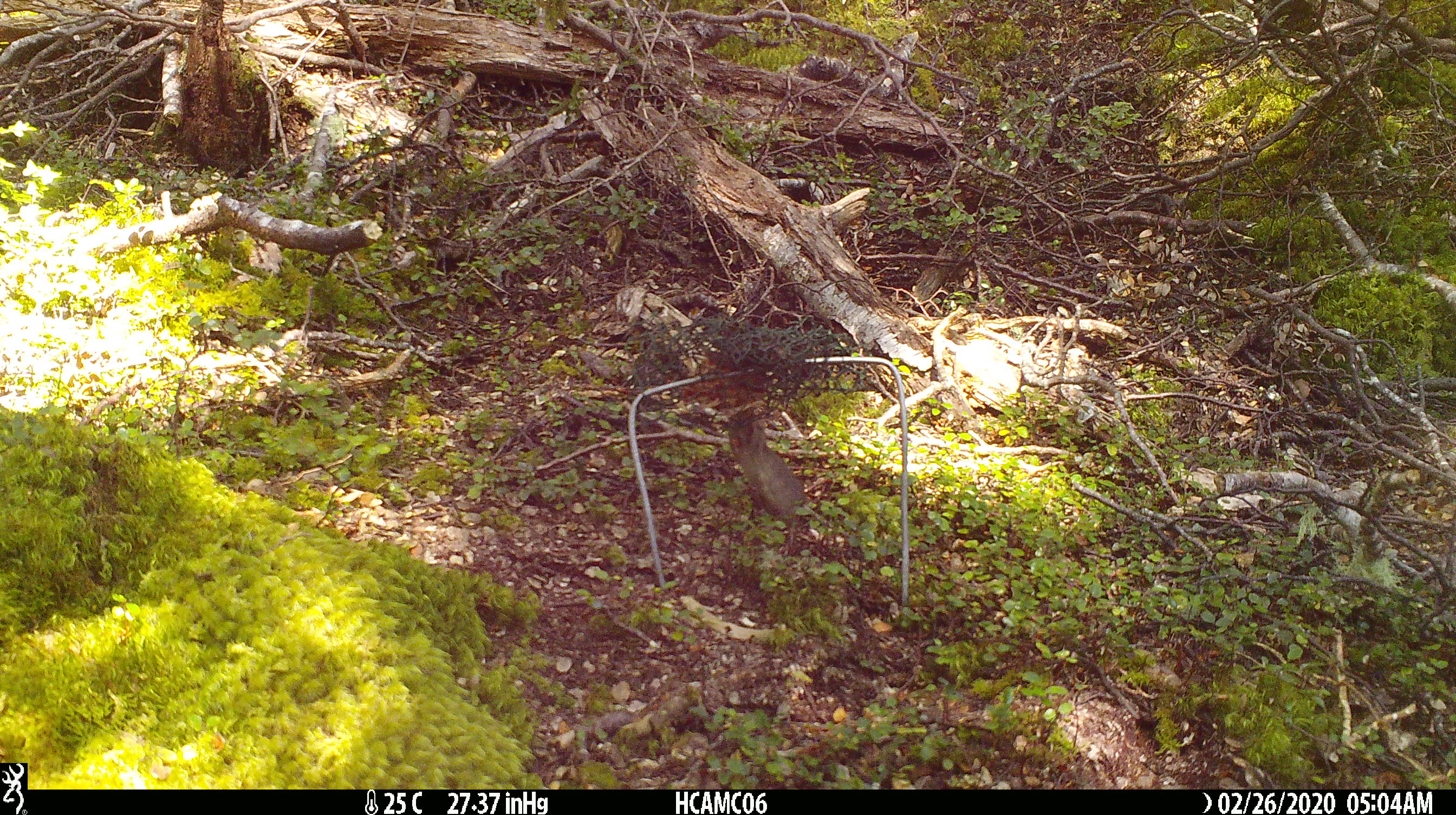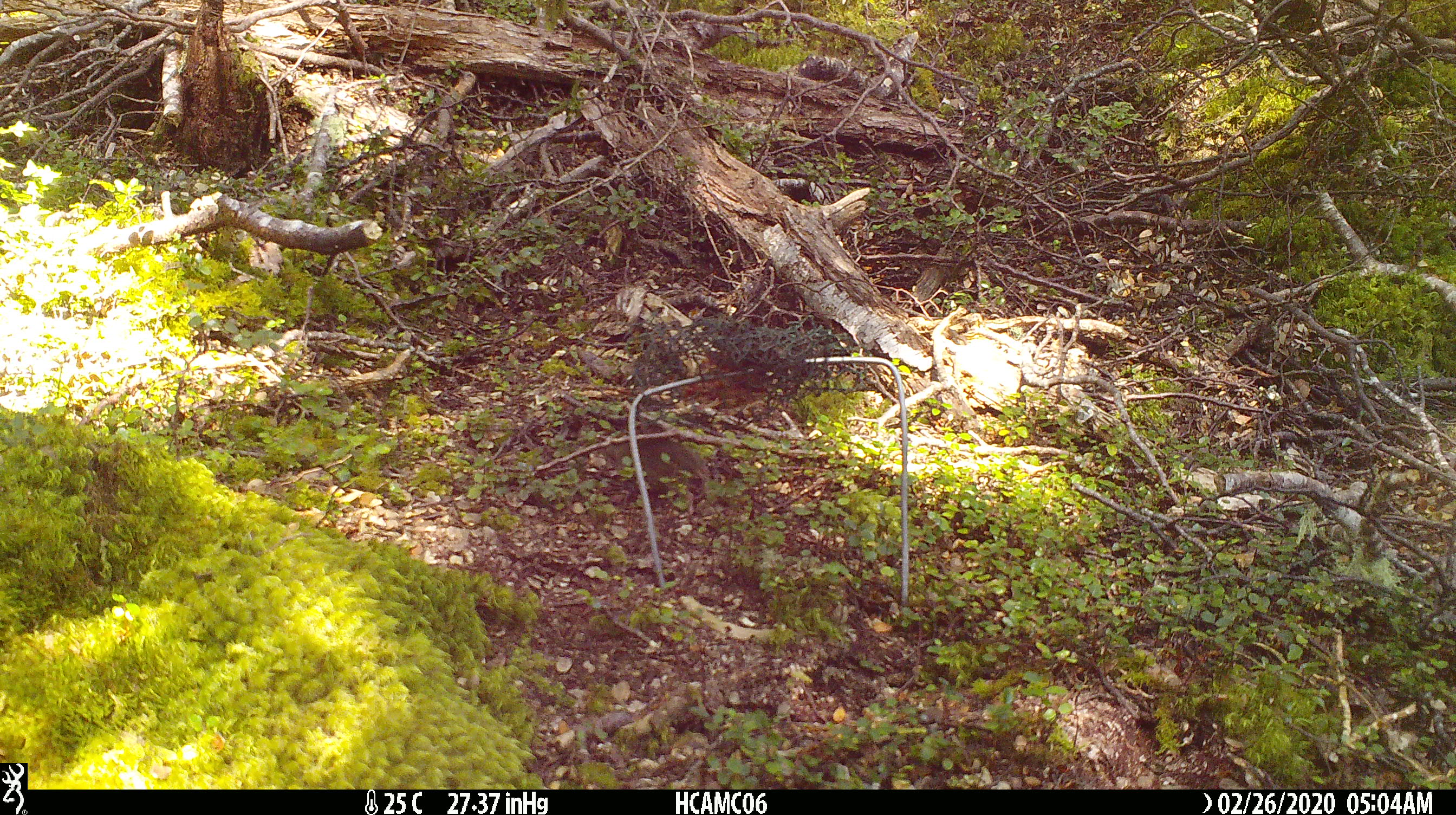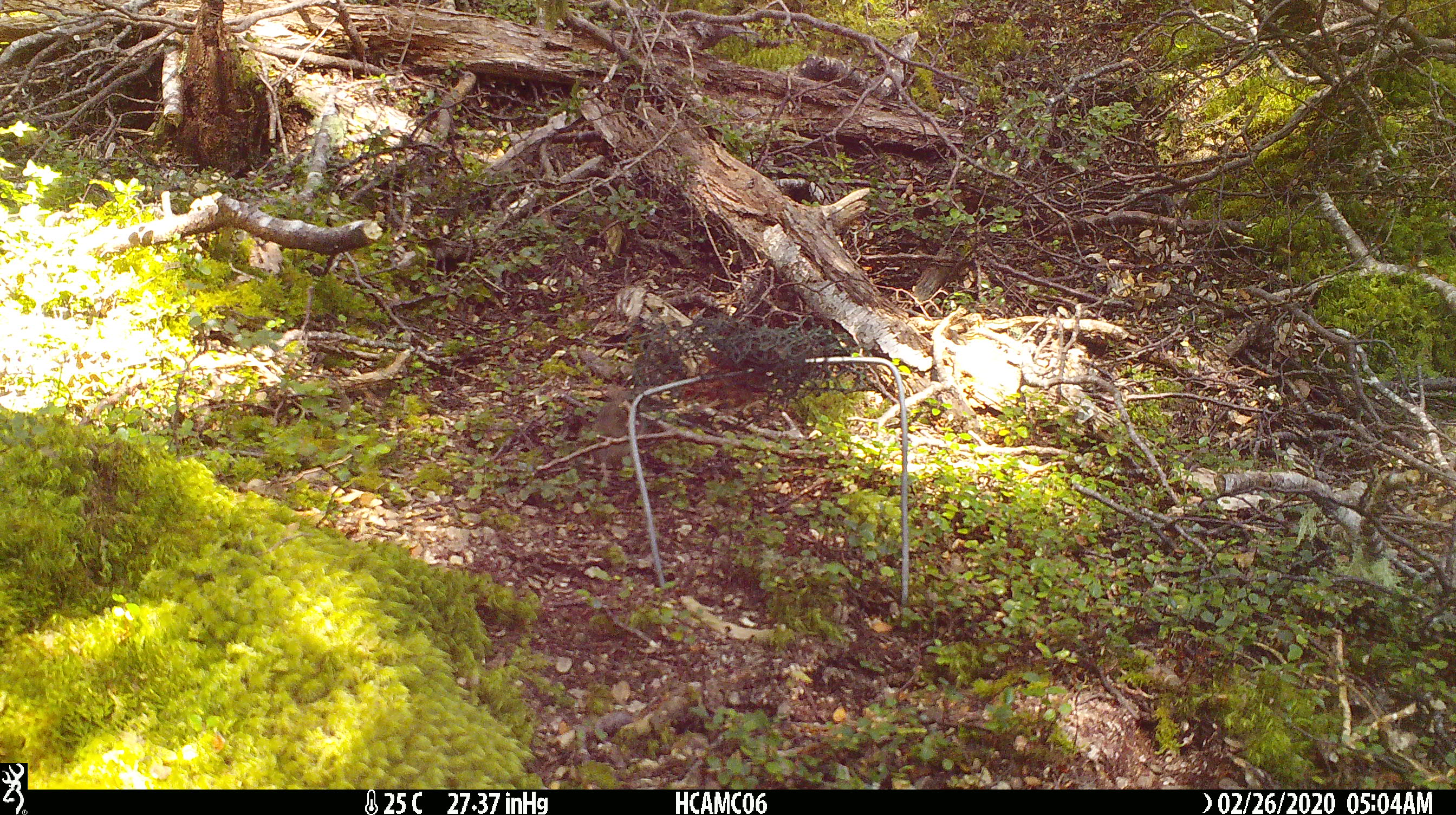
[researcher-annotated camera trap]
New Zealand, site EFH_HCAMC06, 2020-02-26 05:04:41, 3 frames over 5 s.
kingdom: Animalia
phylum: Chordata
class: Mammalia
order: Rodentia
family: Muridae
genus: Mus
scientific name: Mus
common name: mouse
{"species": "mouse (Mus)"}